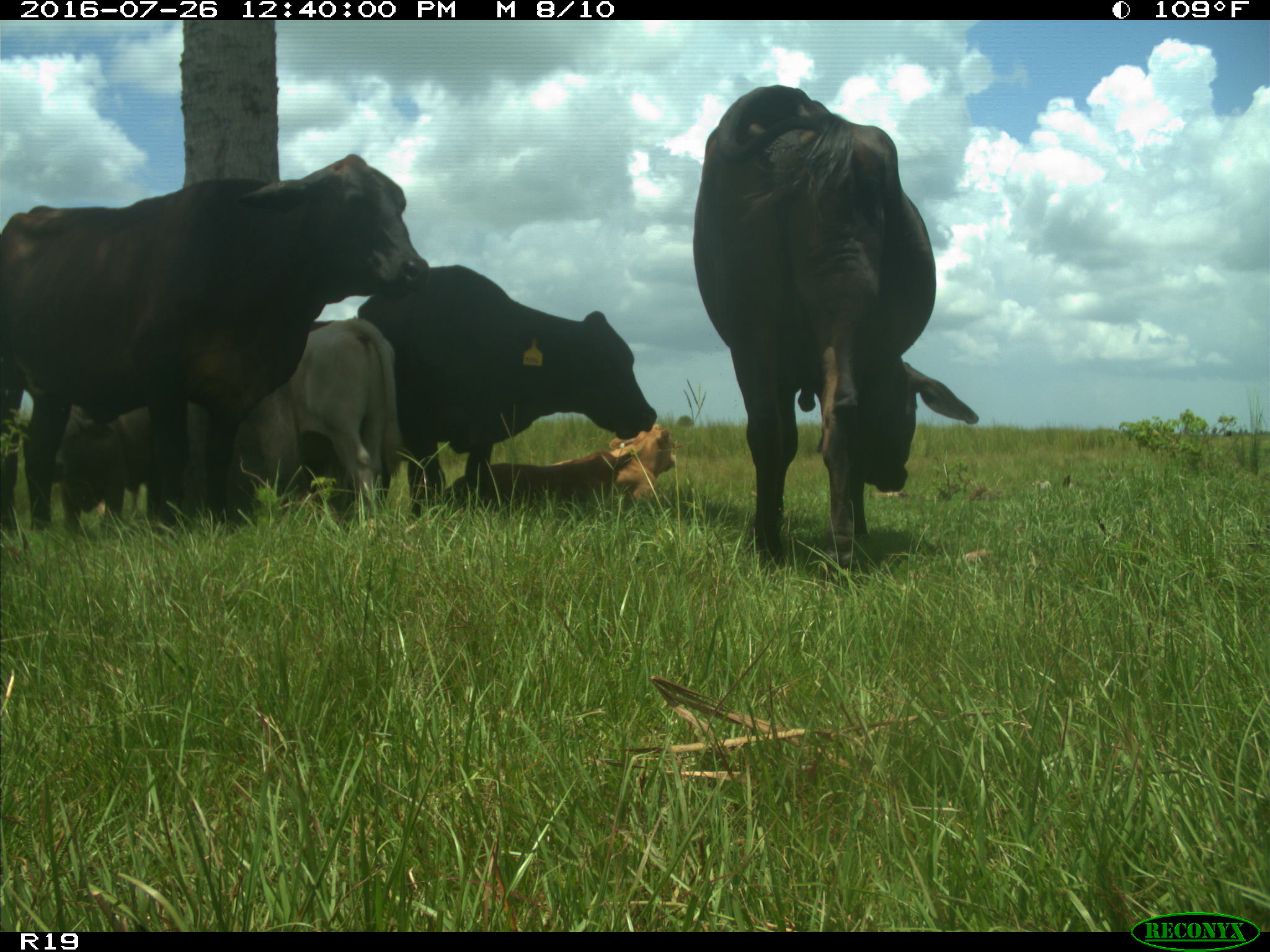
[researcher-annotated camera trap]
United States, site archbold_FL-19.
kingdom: Animalia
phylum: Chordata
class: Mammalia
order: Artiodactyla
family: Bovidae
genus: Bos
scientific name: Bos taurus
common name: domestic cow